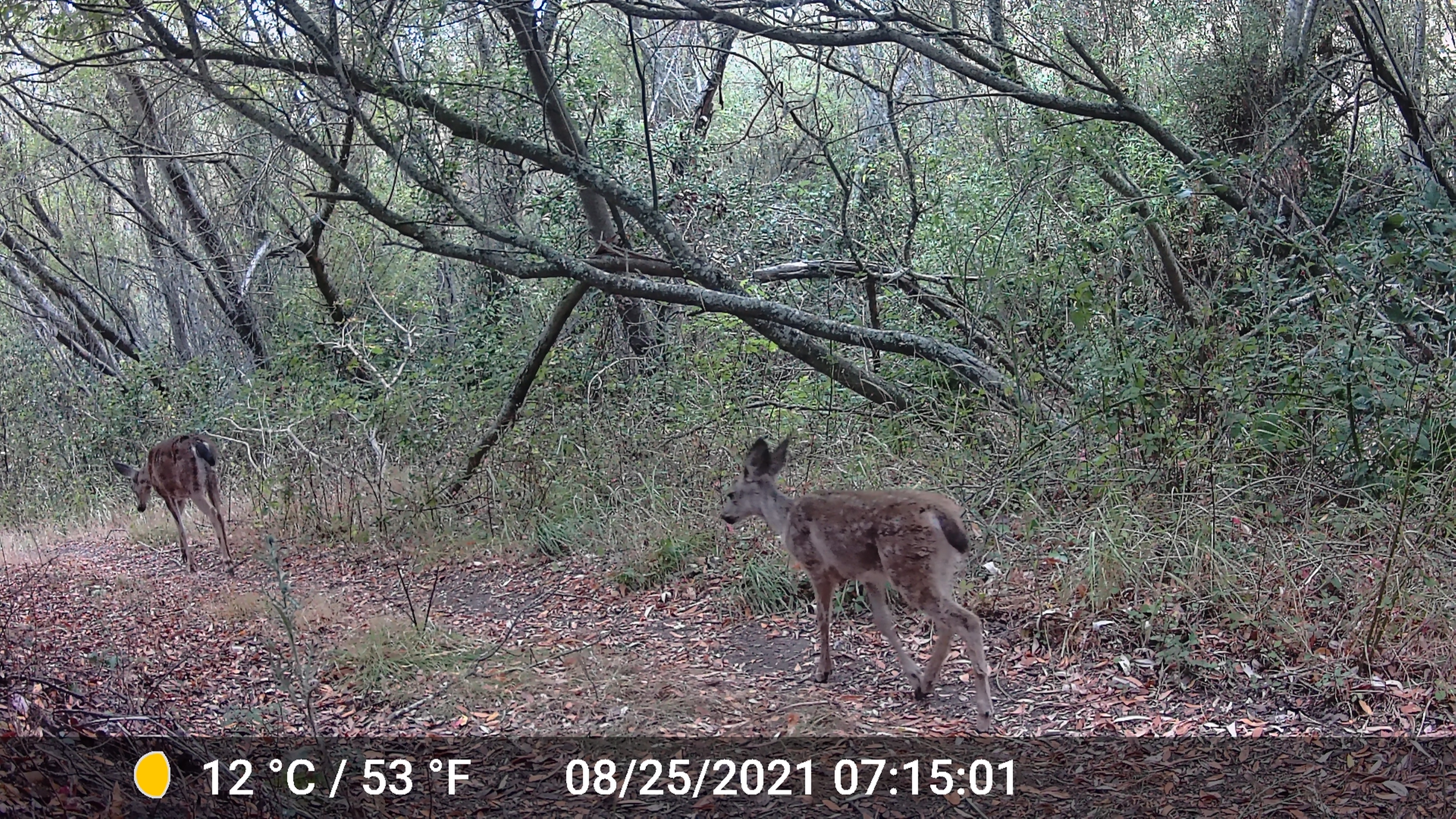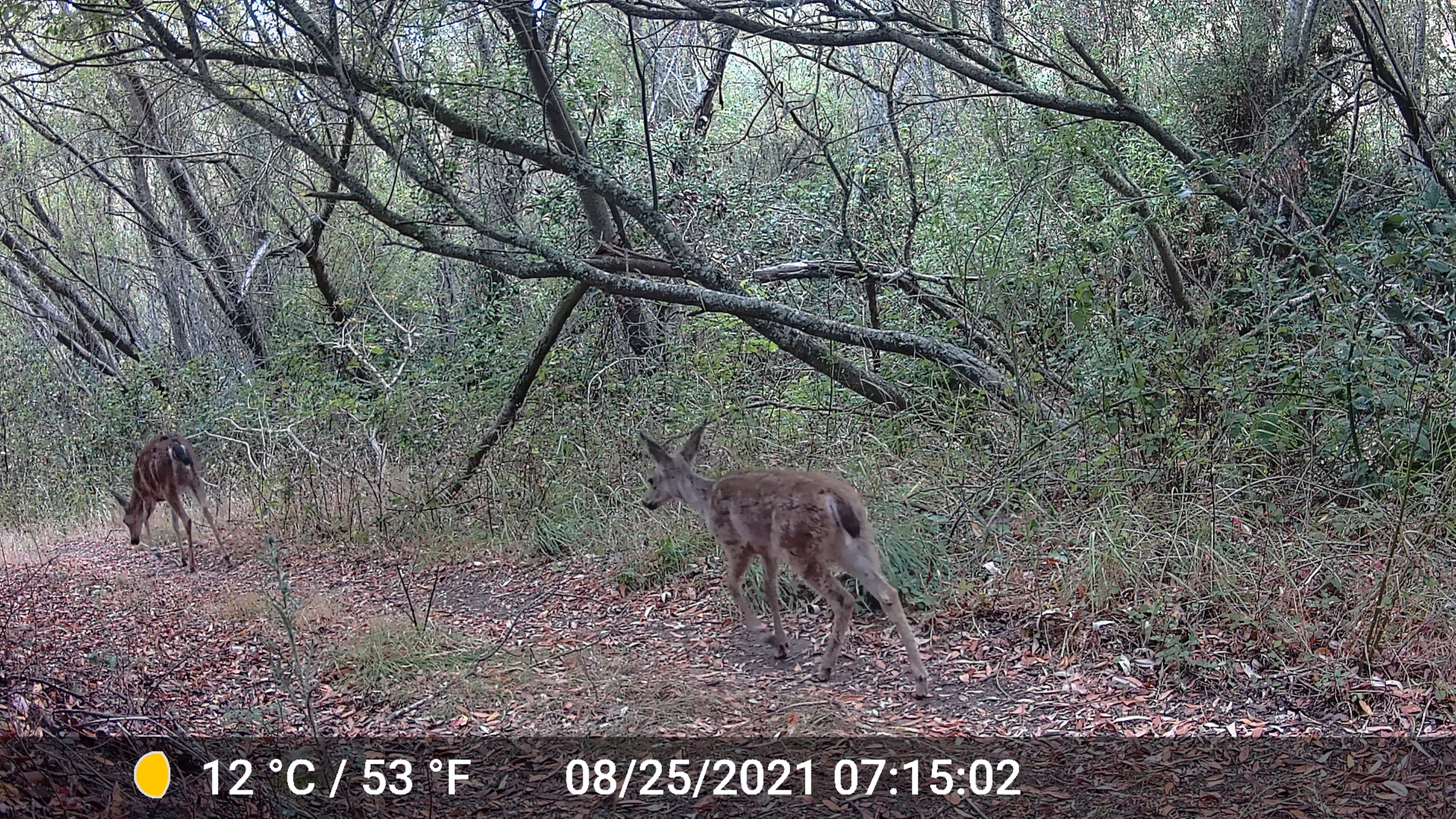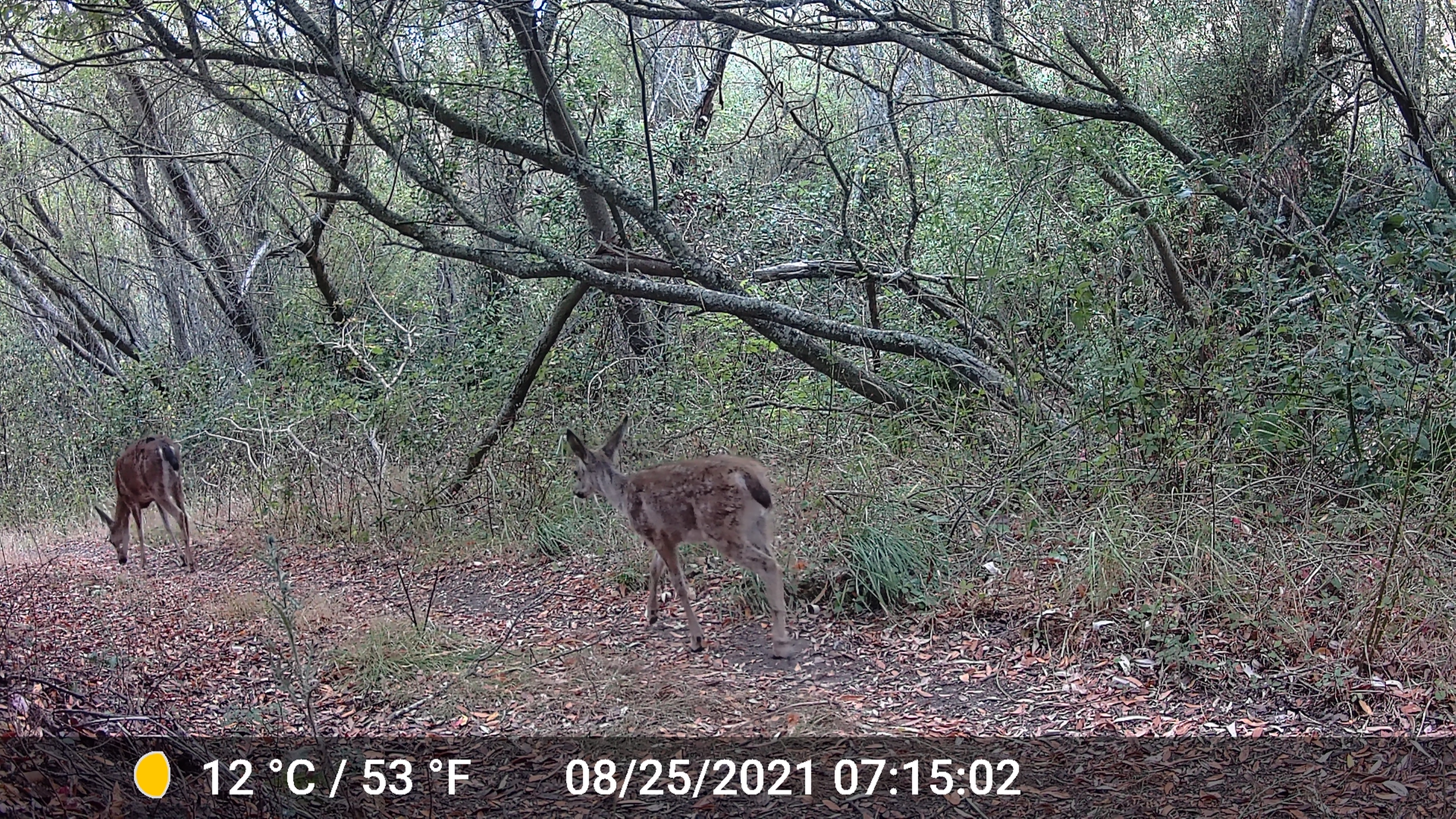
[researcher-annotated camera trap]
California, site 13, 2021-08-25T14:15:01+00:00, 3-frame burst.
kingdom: Animalia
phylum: Chordata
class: Mammalia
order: Artiodactyla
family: Cervidae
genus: Odocoileus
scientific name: Odocoileus hemionus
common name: mule deer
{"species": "mule deer (Odocoileus hemionus)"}